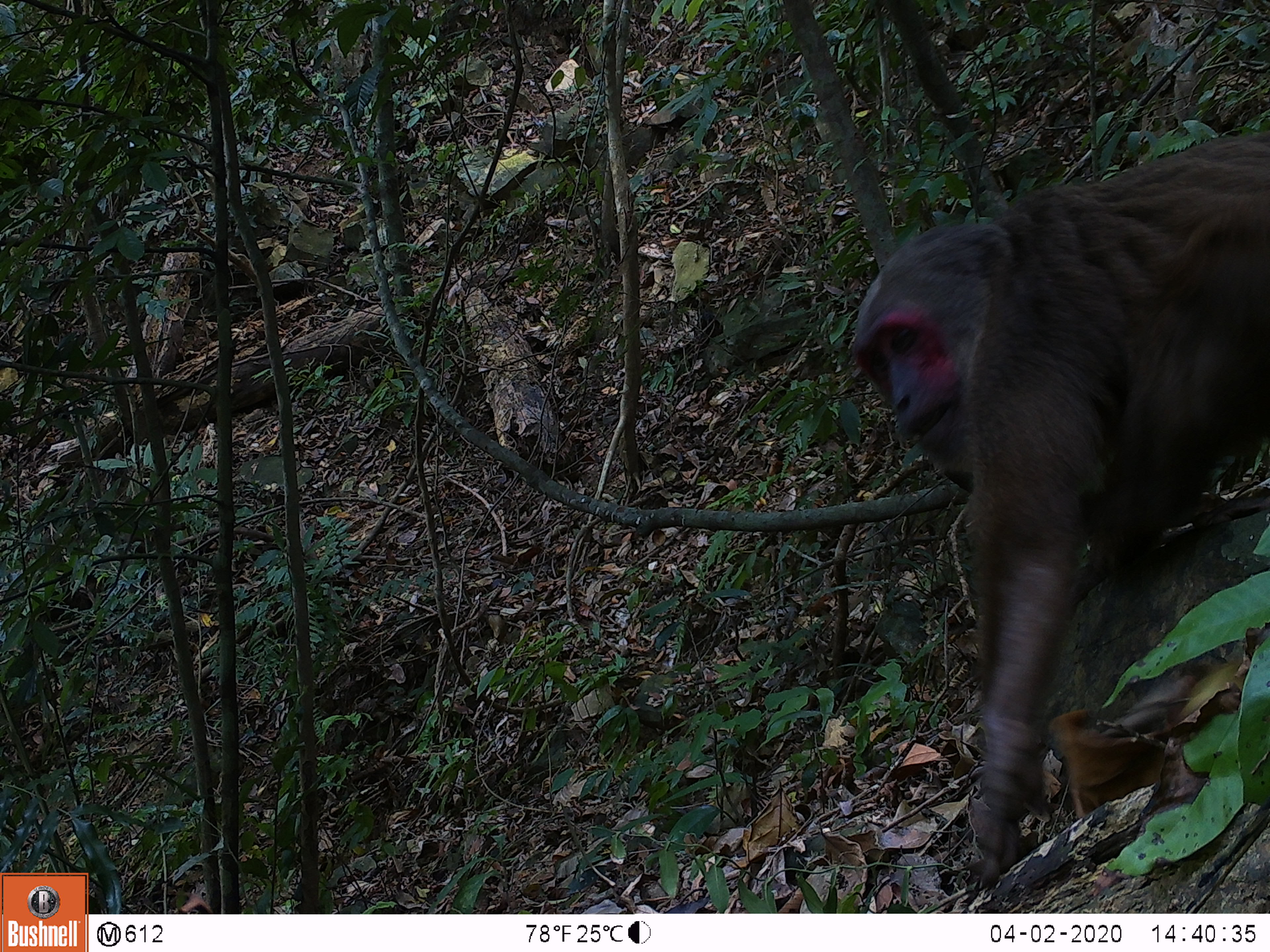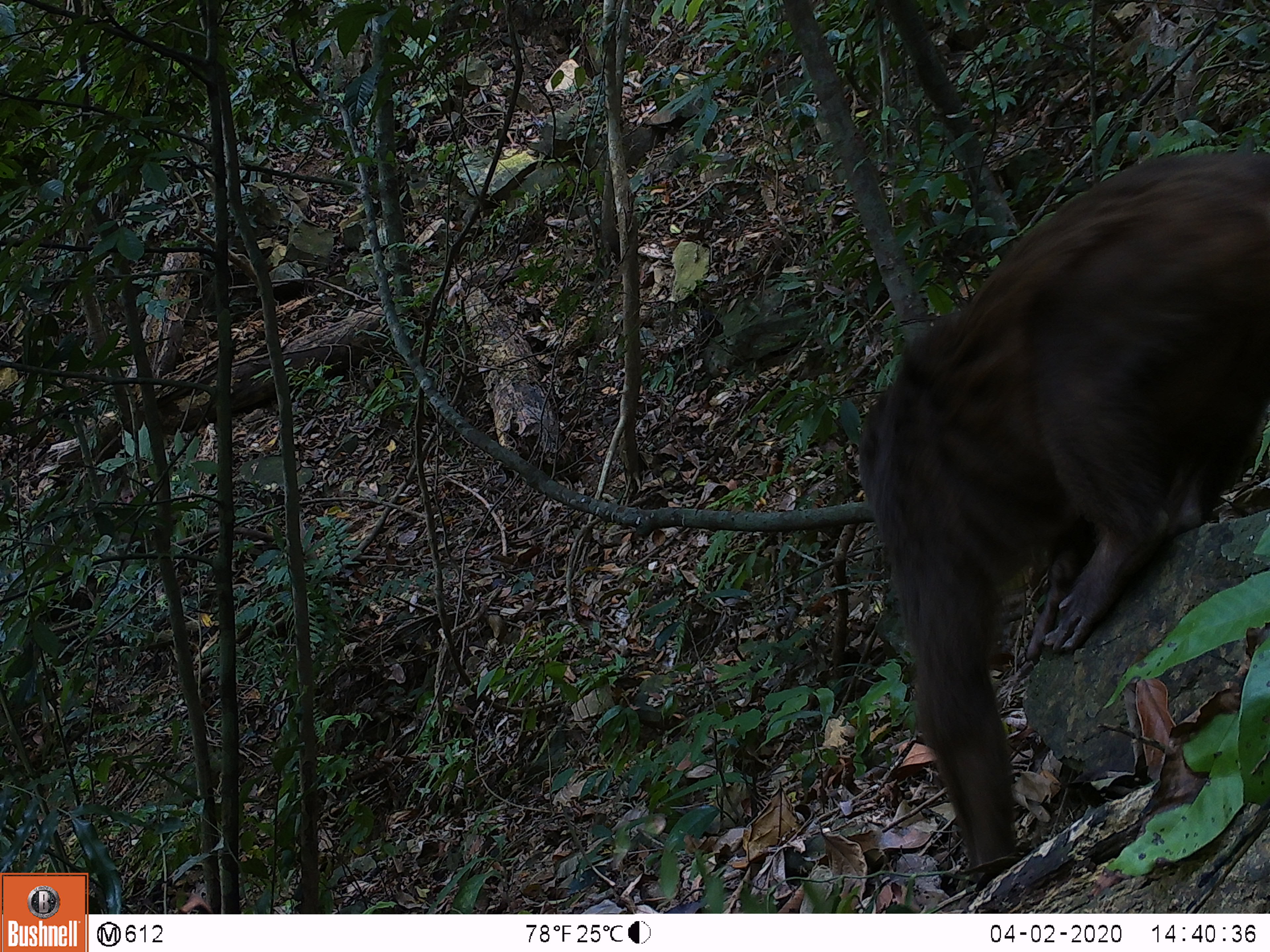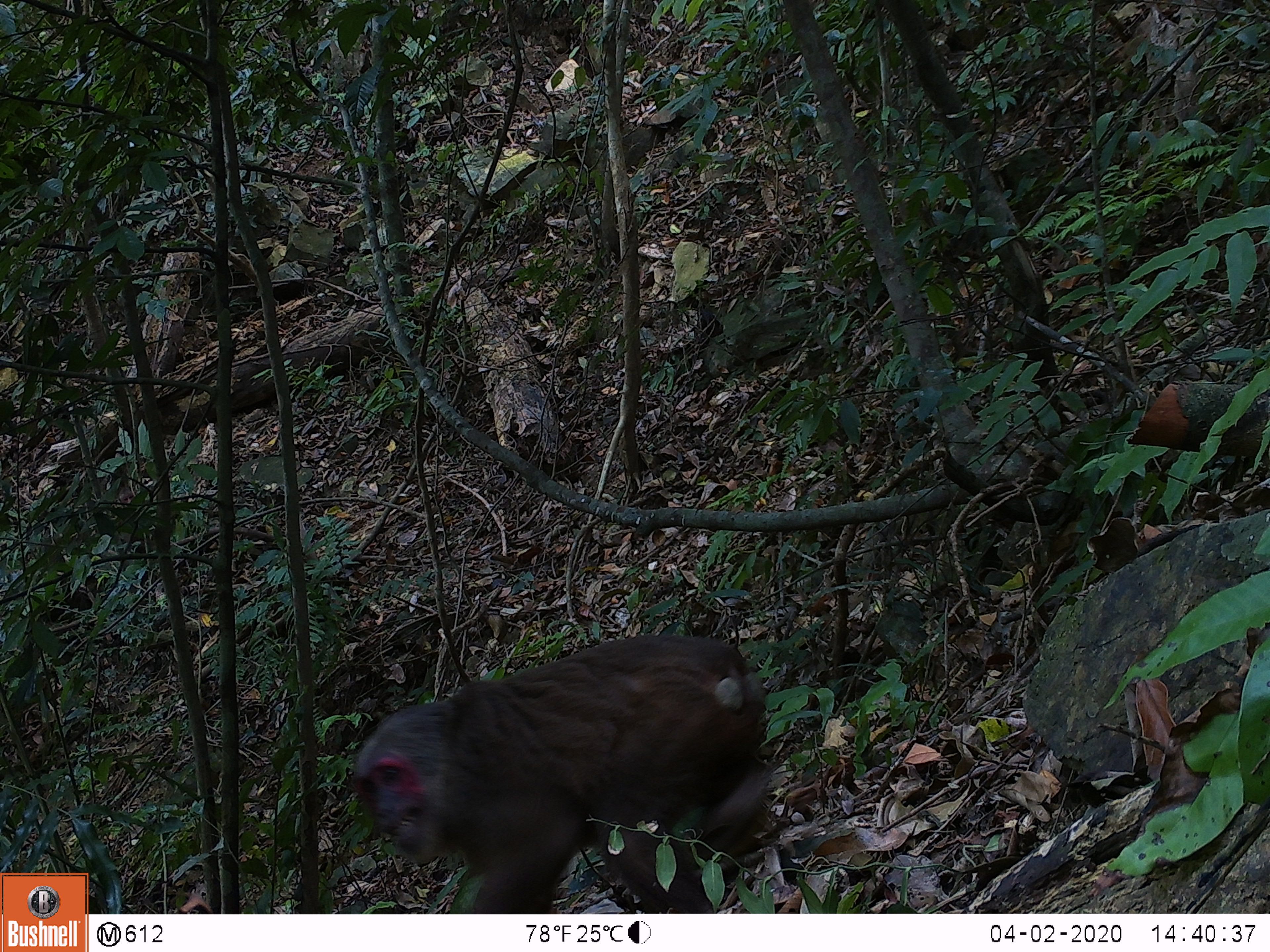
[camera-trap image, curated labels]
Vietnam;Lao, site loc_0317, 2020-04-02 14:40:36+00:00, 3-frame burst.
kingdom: Animalia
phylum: Chordata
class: Mammalia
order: Primates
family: Cercopithecidae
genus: Macaca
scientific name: Macaca arctoides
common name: stump-tailed macaque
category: stump tailed macaque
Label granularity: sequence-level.